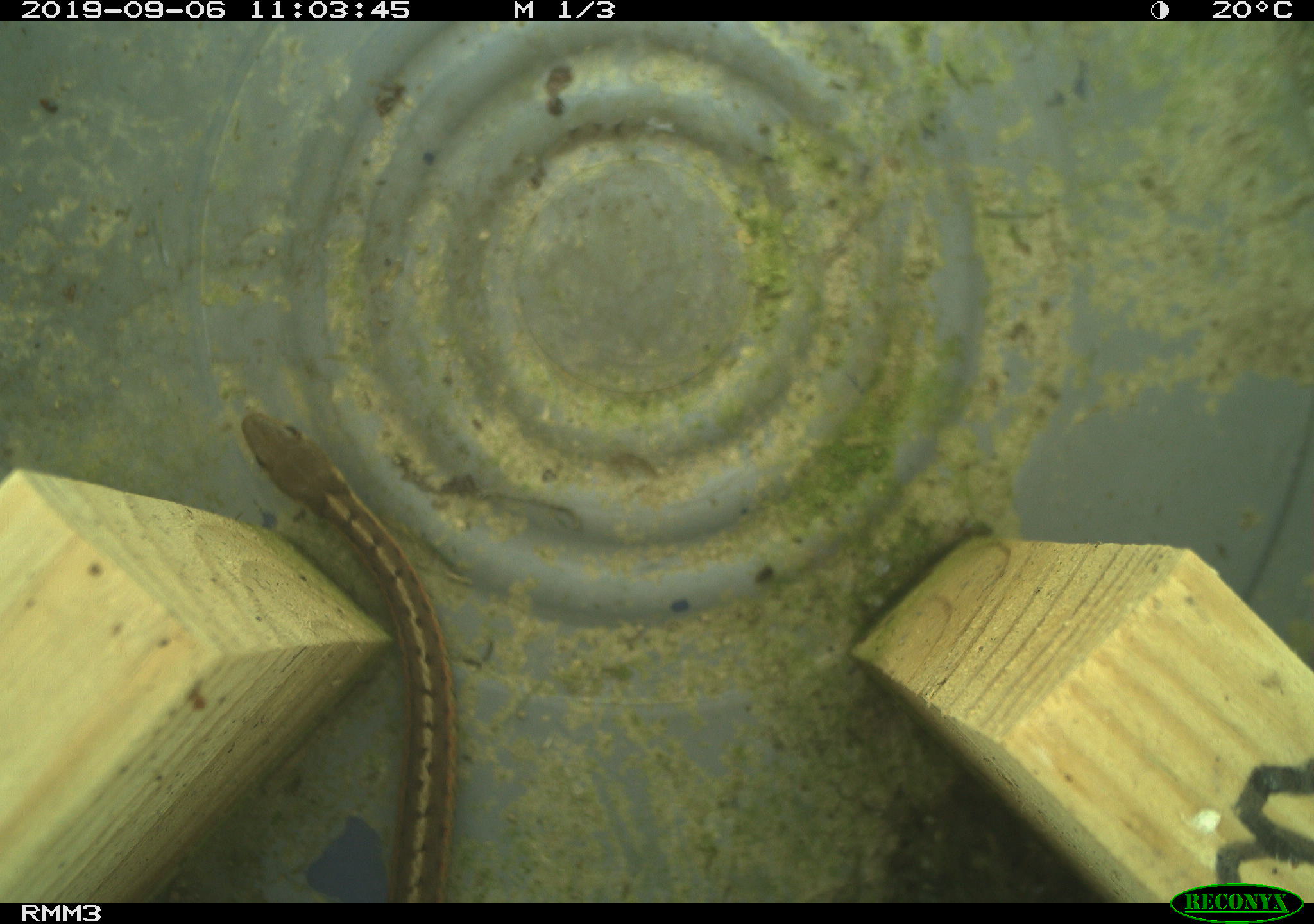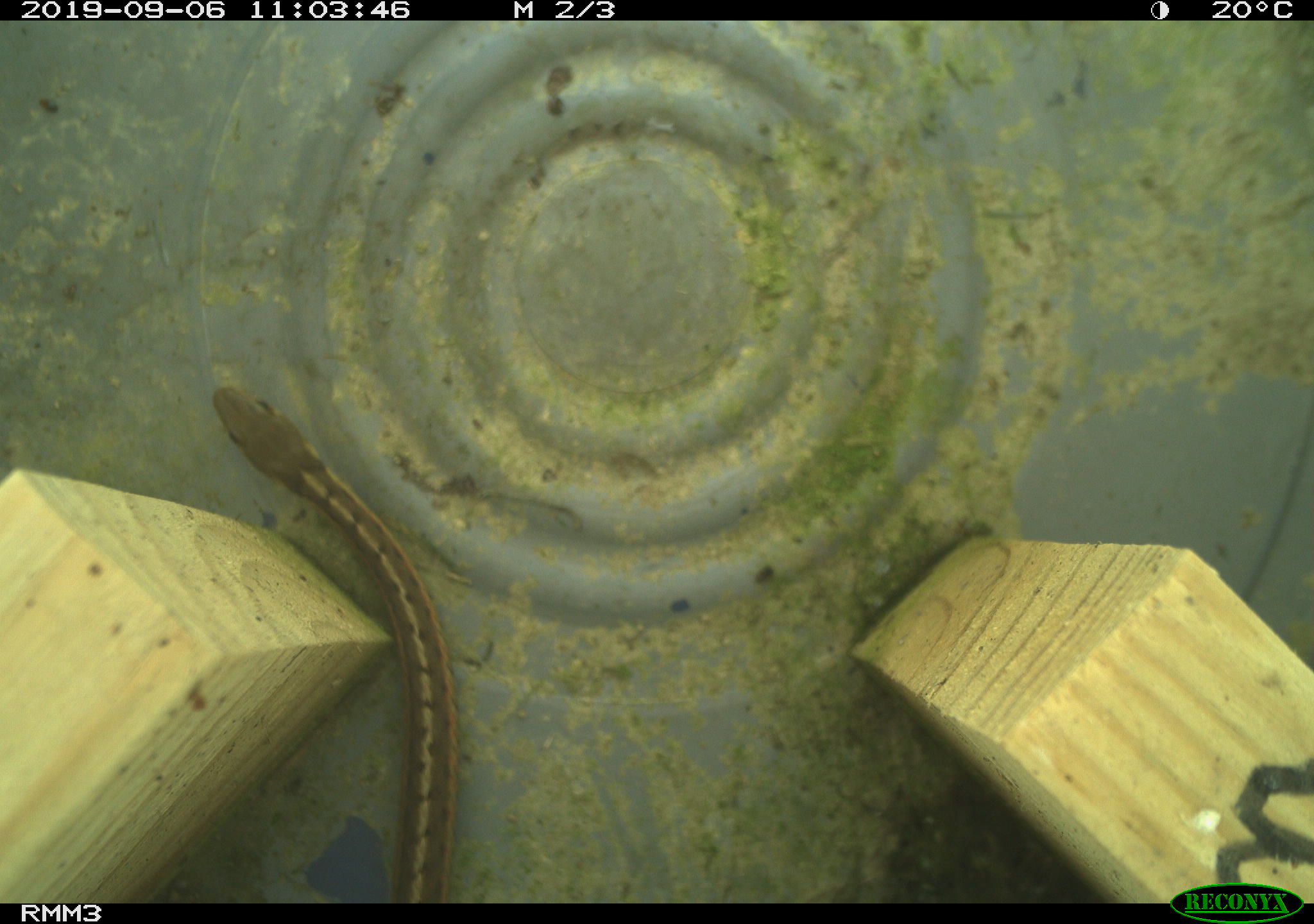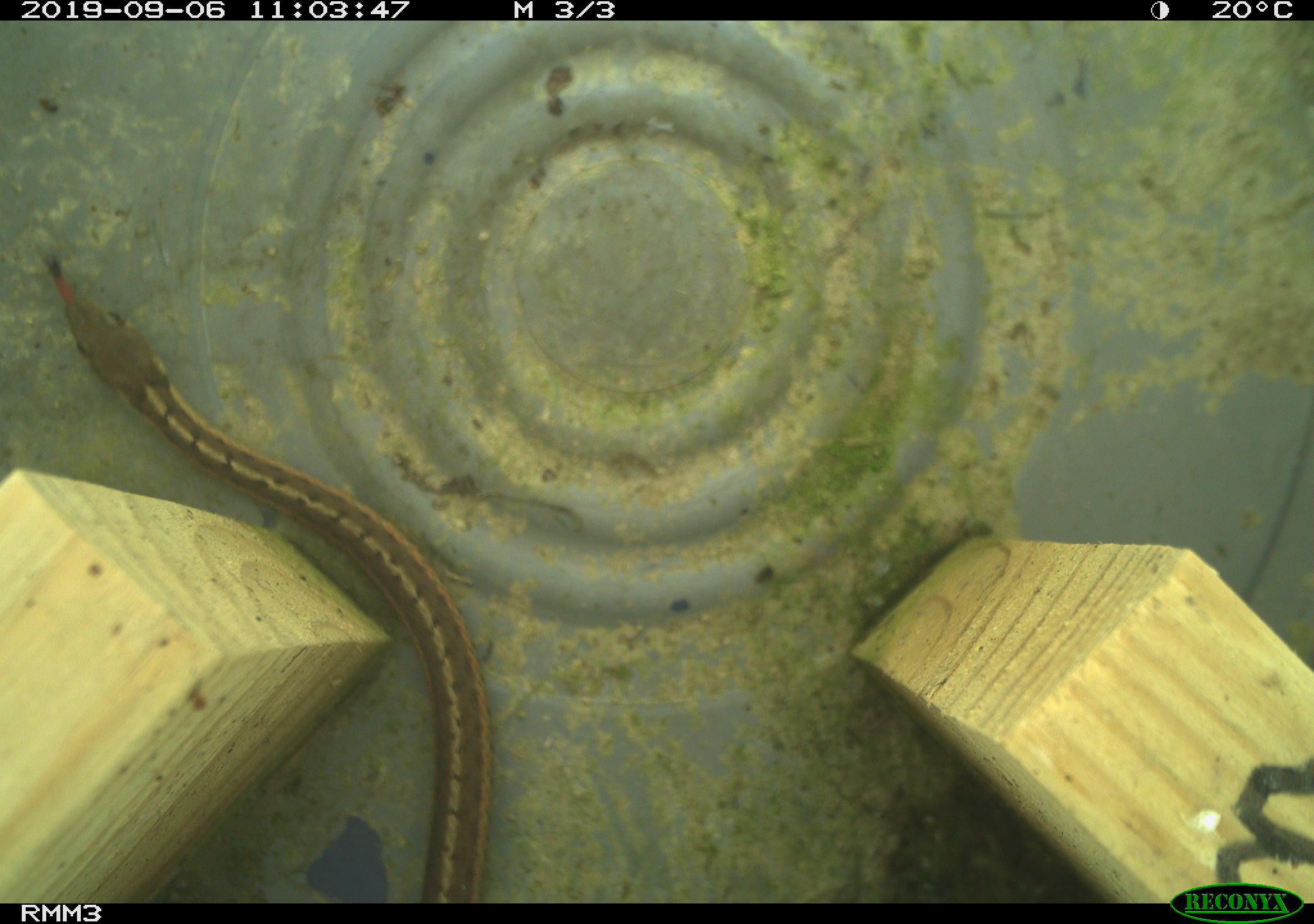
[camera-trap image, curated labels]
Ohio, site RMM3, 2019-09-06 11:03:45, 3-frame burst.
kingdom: Animalia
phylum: Chordata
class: Reptilia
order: Squamata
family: Colubridae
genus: Thamnophis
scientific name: Thamnophis sirtalis sirtalis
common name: eastern gartersnake